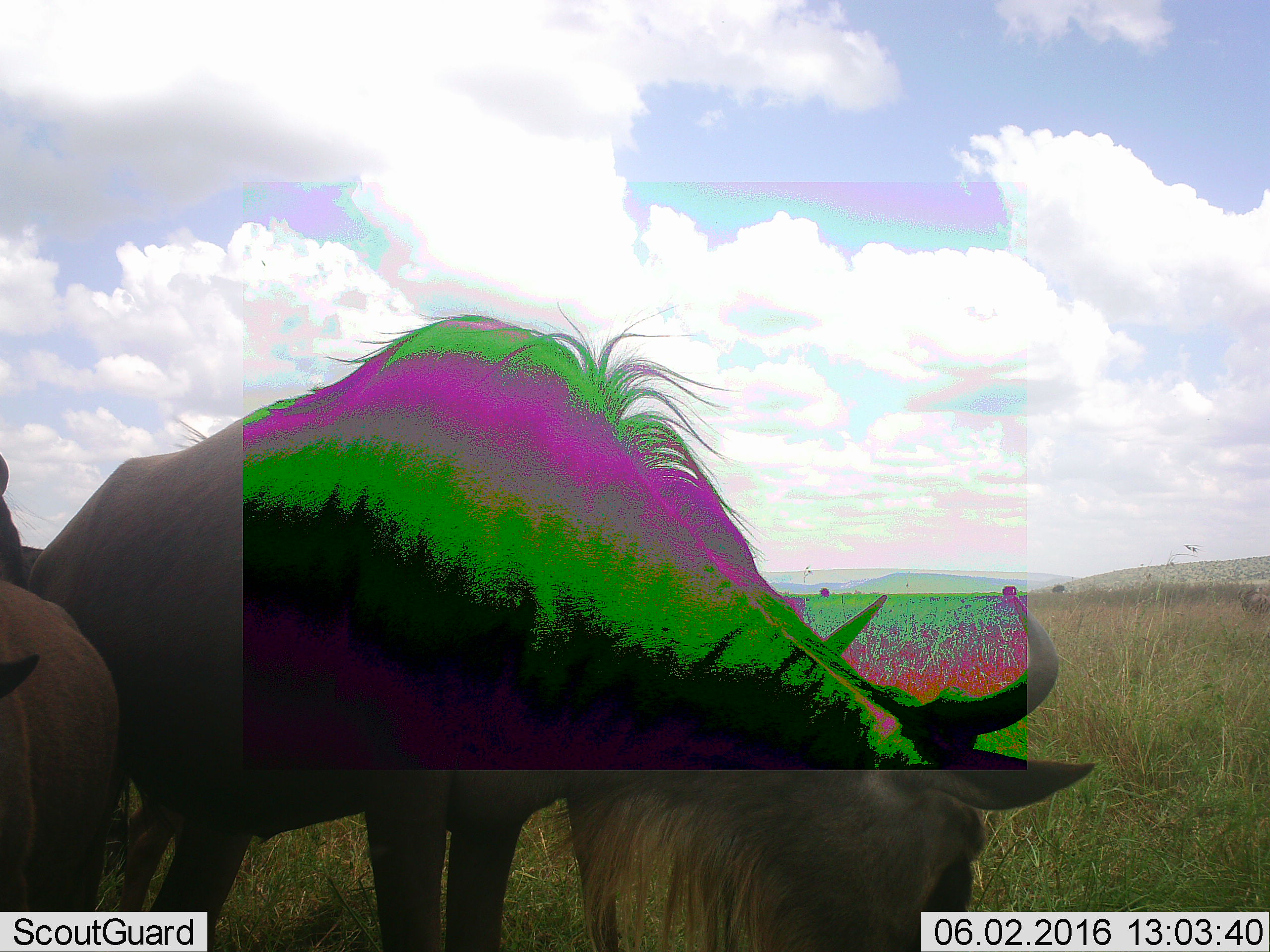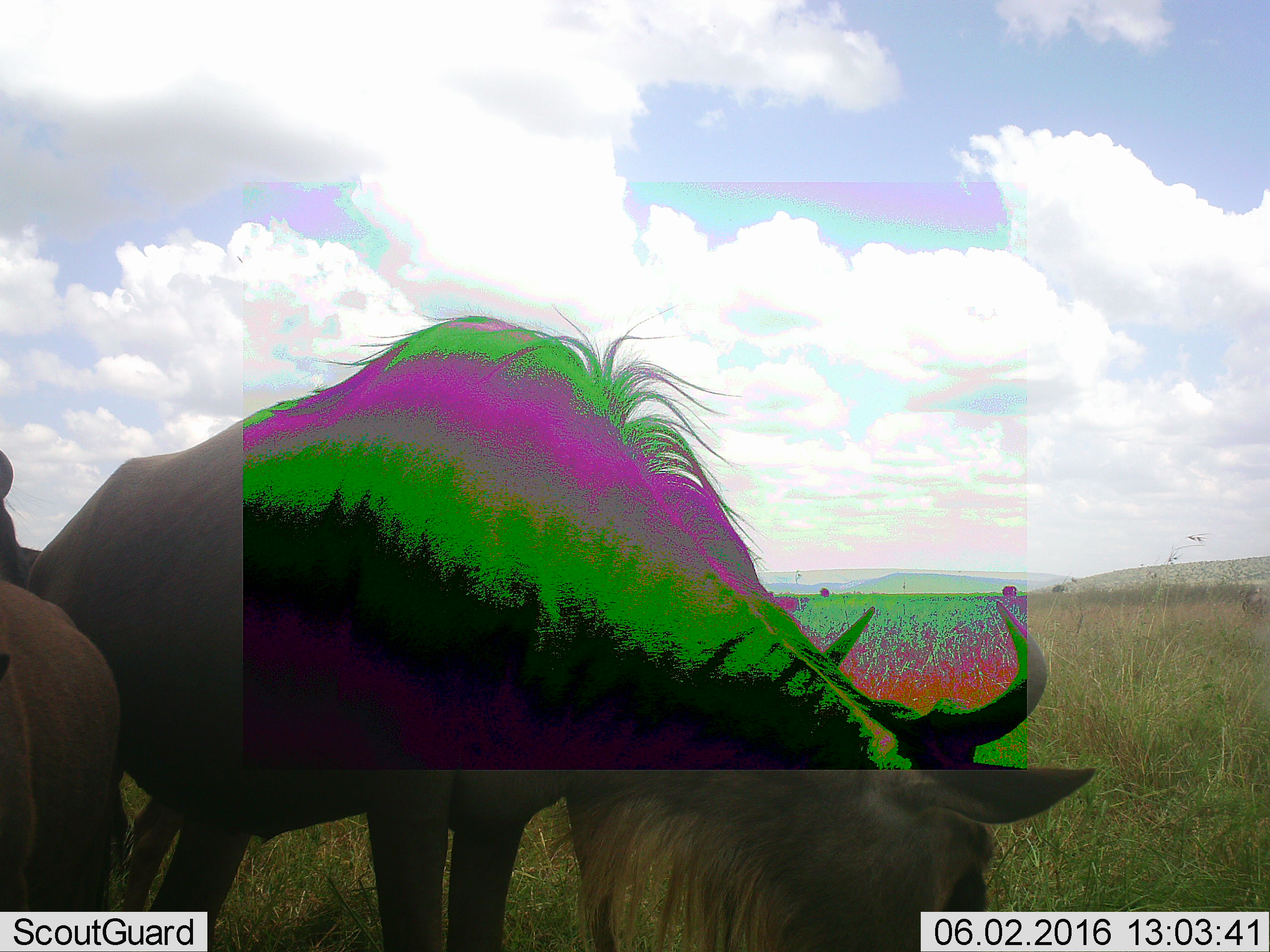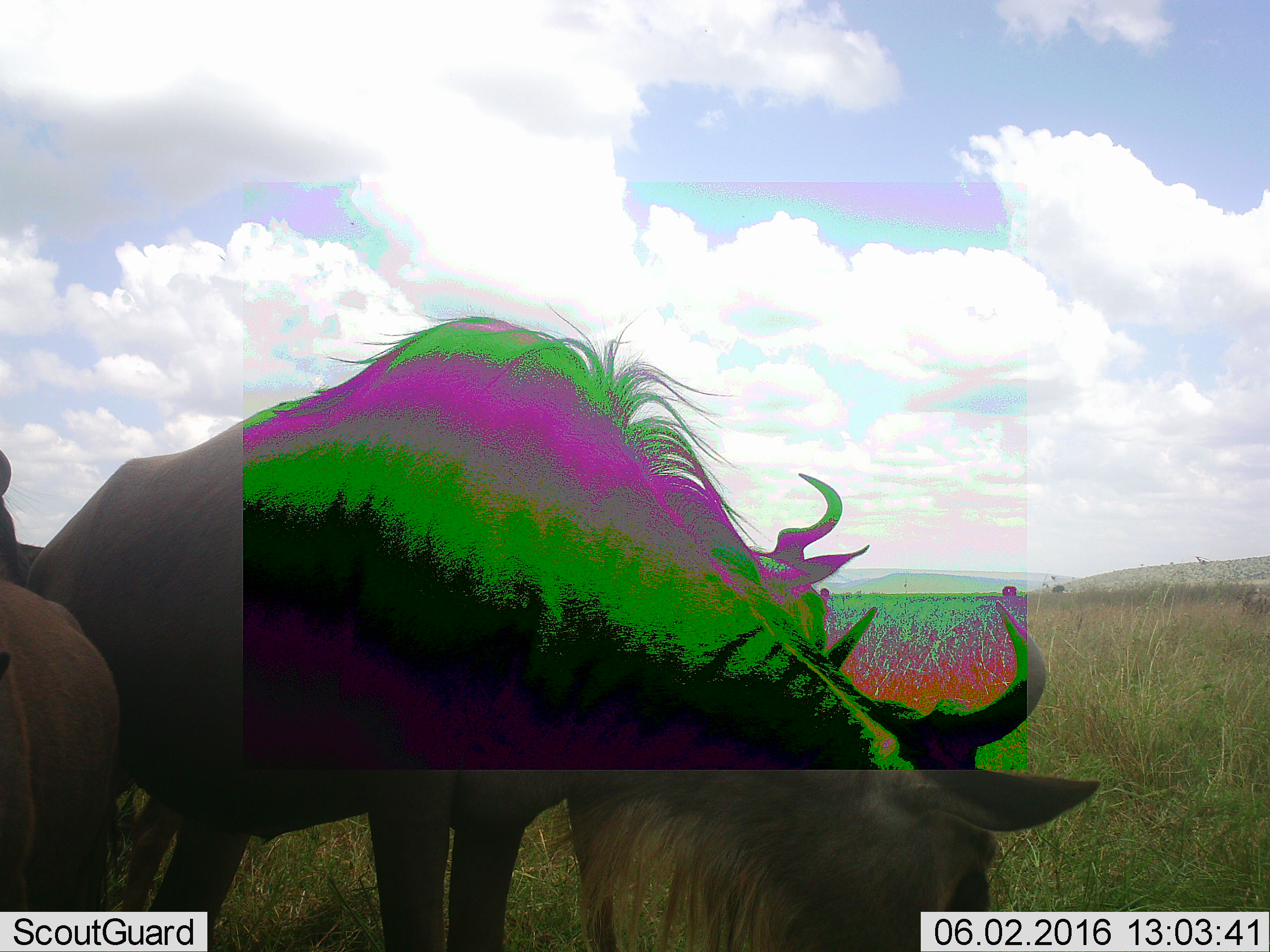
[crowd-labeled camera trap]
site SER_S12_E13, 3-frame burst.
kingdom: Animalia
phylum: Chordata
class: Mammalia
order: Artiodactyla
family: Bovidae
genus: Connochaetes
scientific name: Connochaetes taurinus taurinus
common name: blue wildebeest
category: wildebeestblue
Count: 4.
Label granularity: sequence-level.